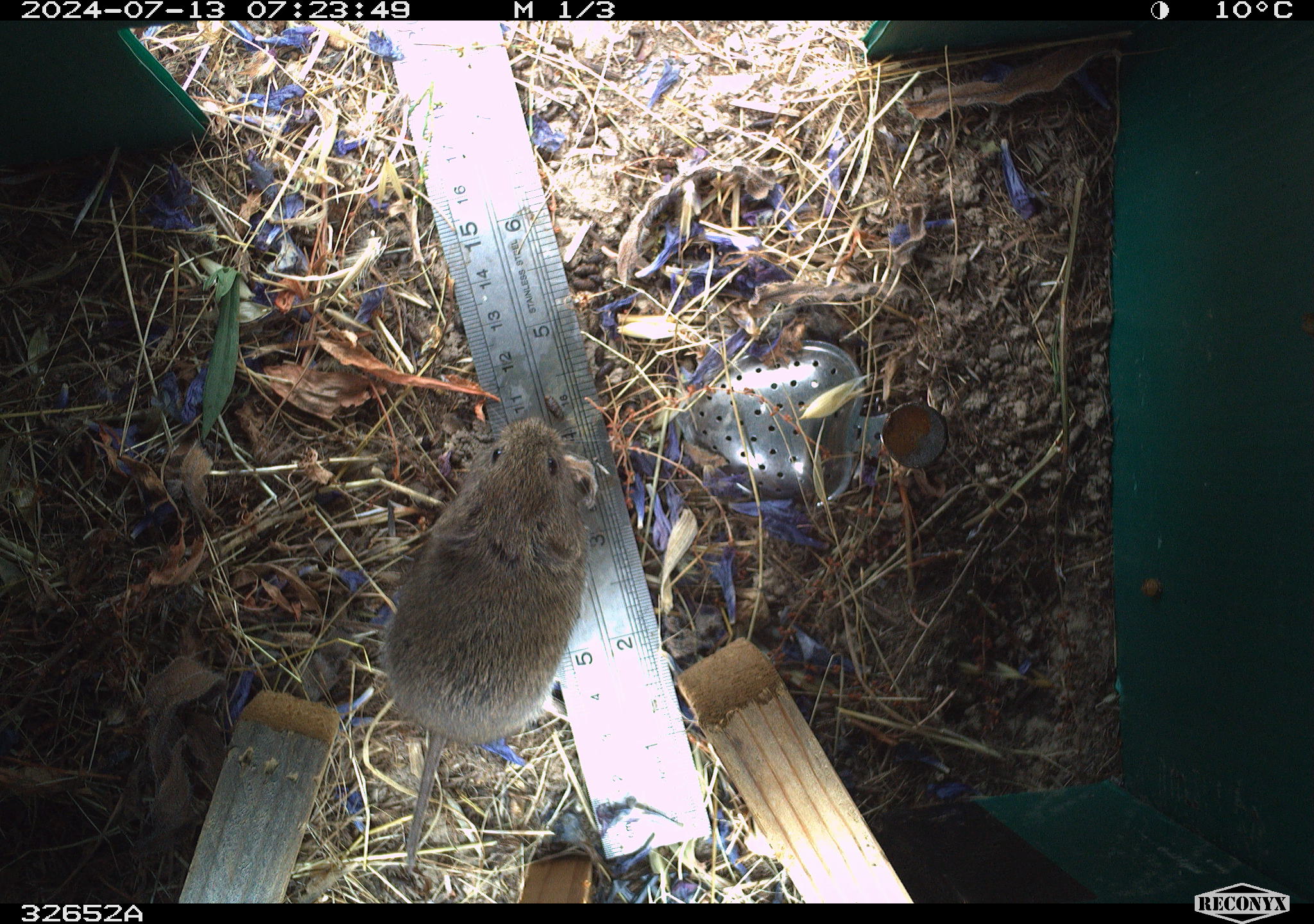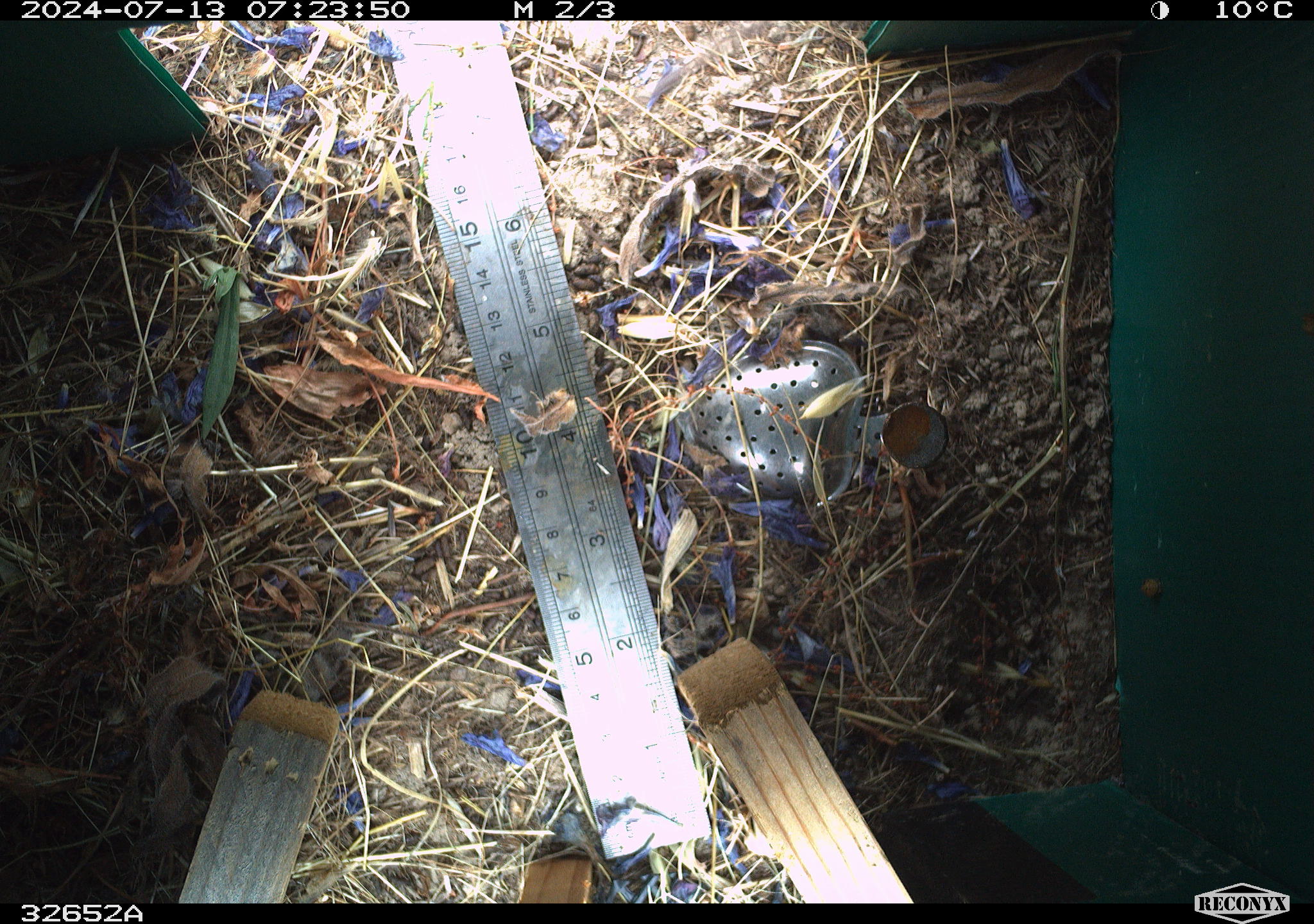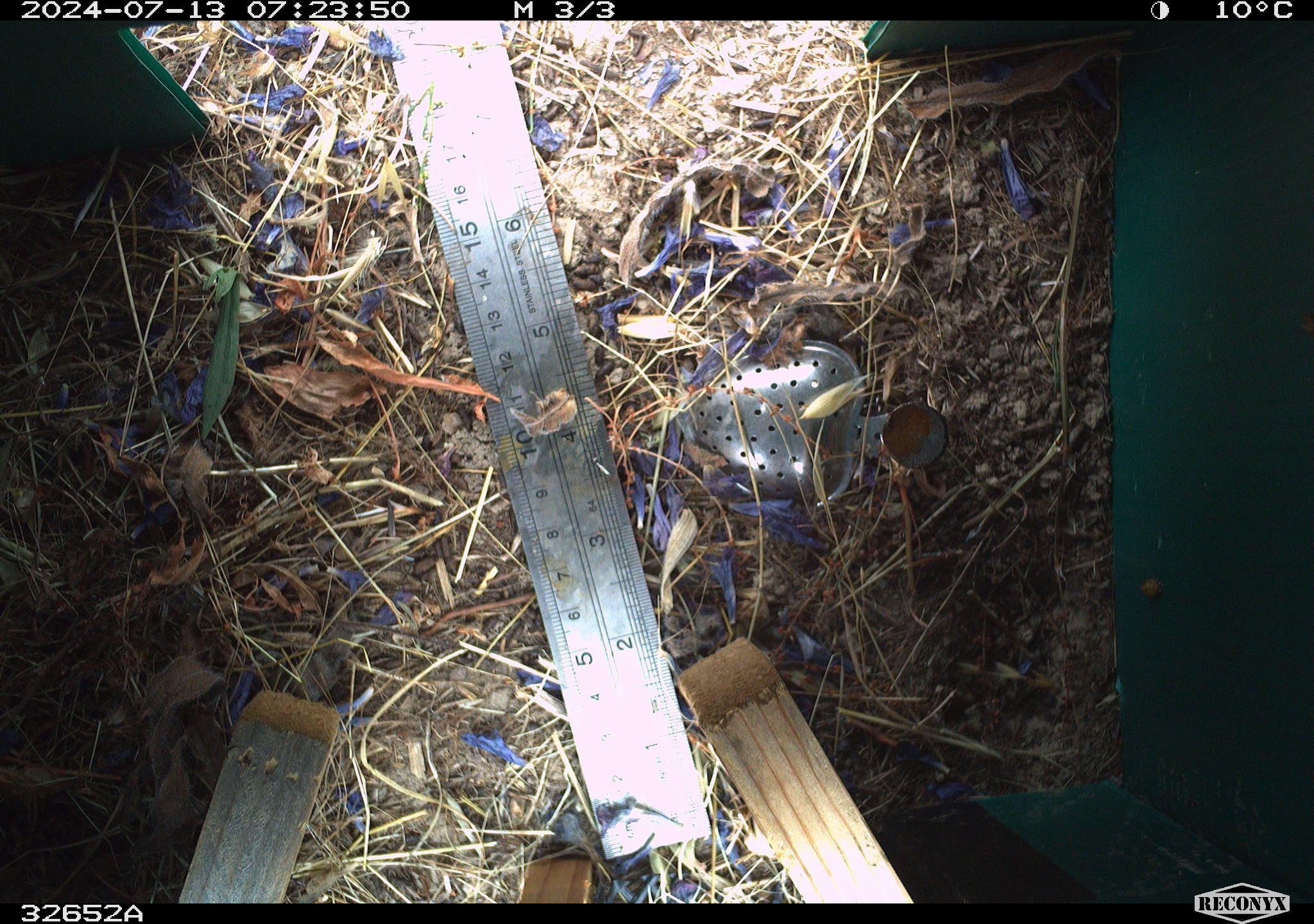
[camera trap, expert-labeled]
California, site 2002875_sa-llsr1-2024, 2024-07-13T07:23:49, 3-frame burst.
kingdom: Animalia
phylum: Chordata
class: Mammalia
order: Rodentia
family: Cricetidae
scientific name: Arvicolinae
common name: voles, lemmings, and muskrats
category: arvicolinae subfamily